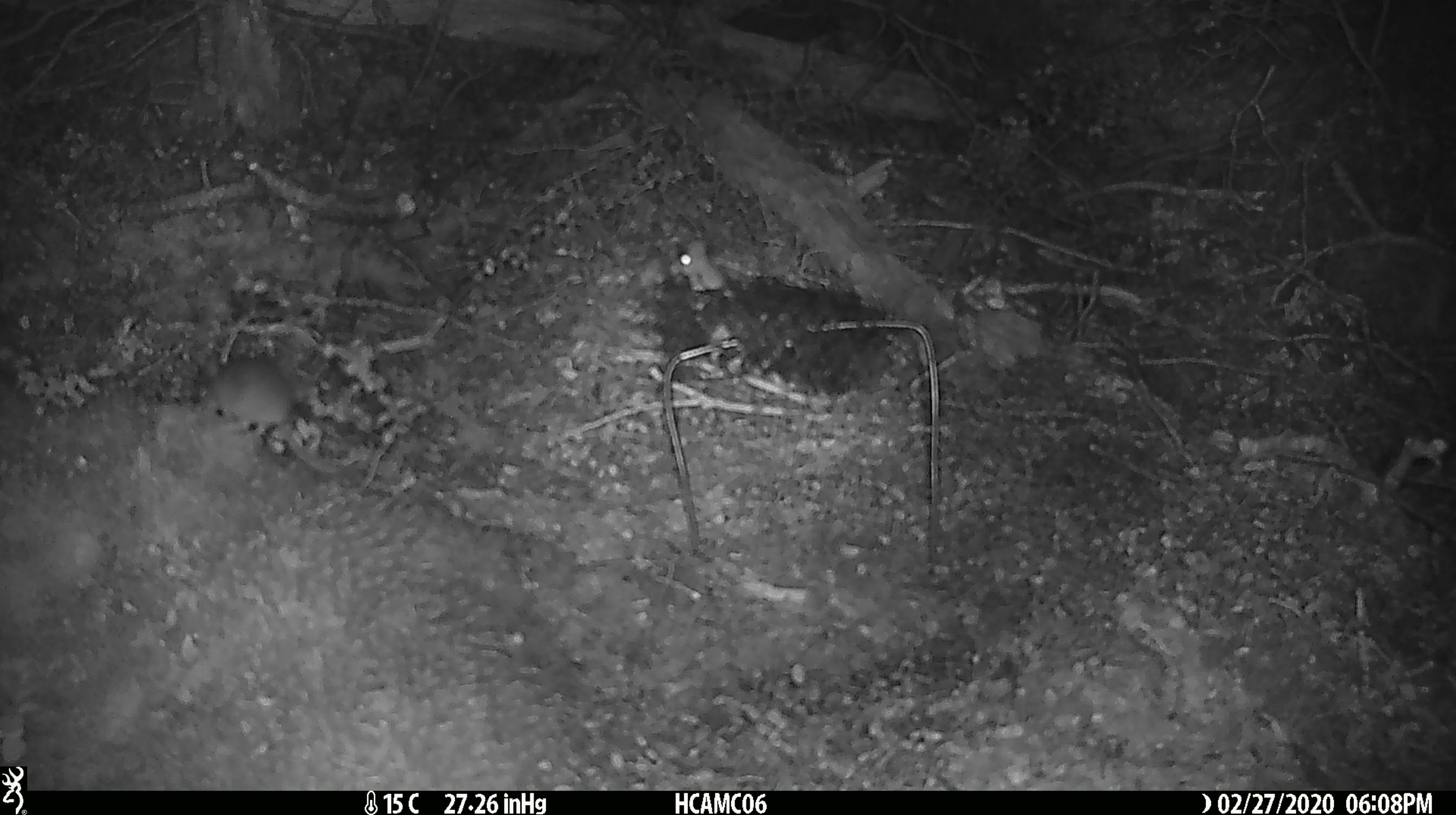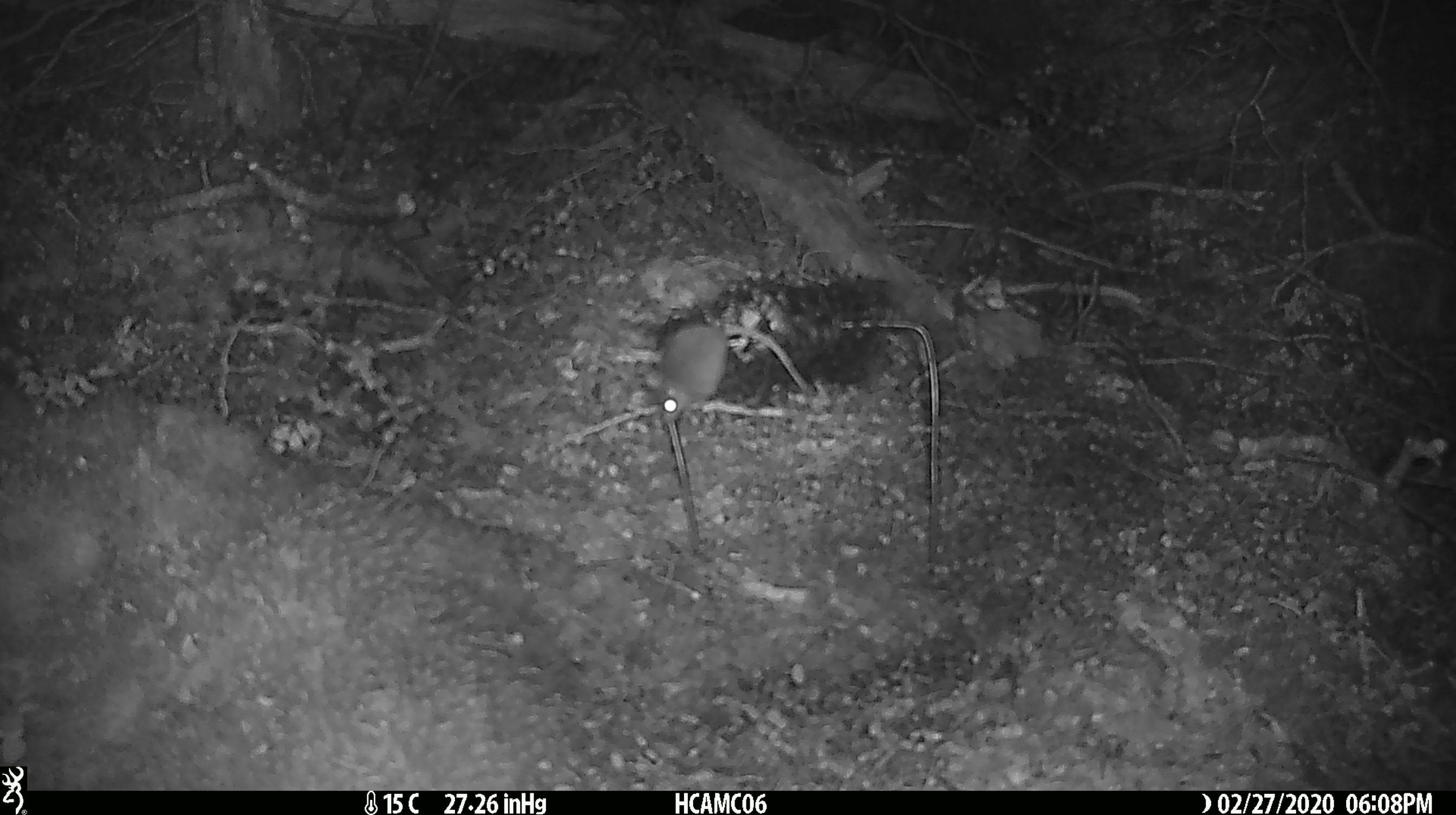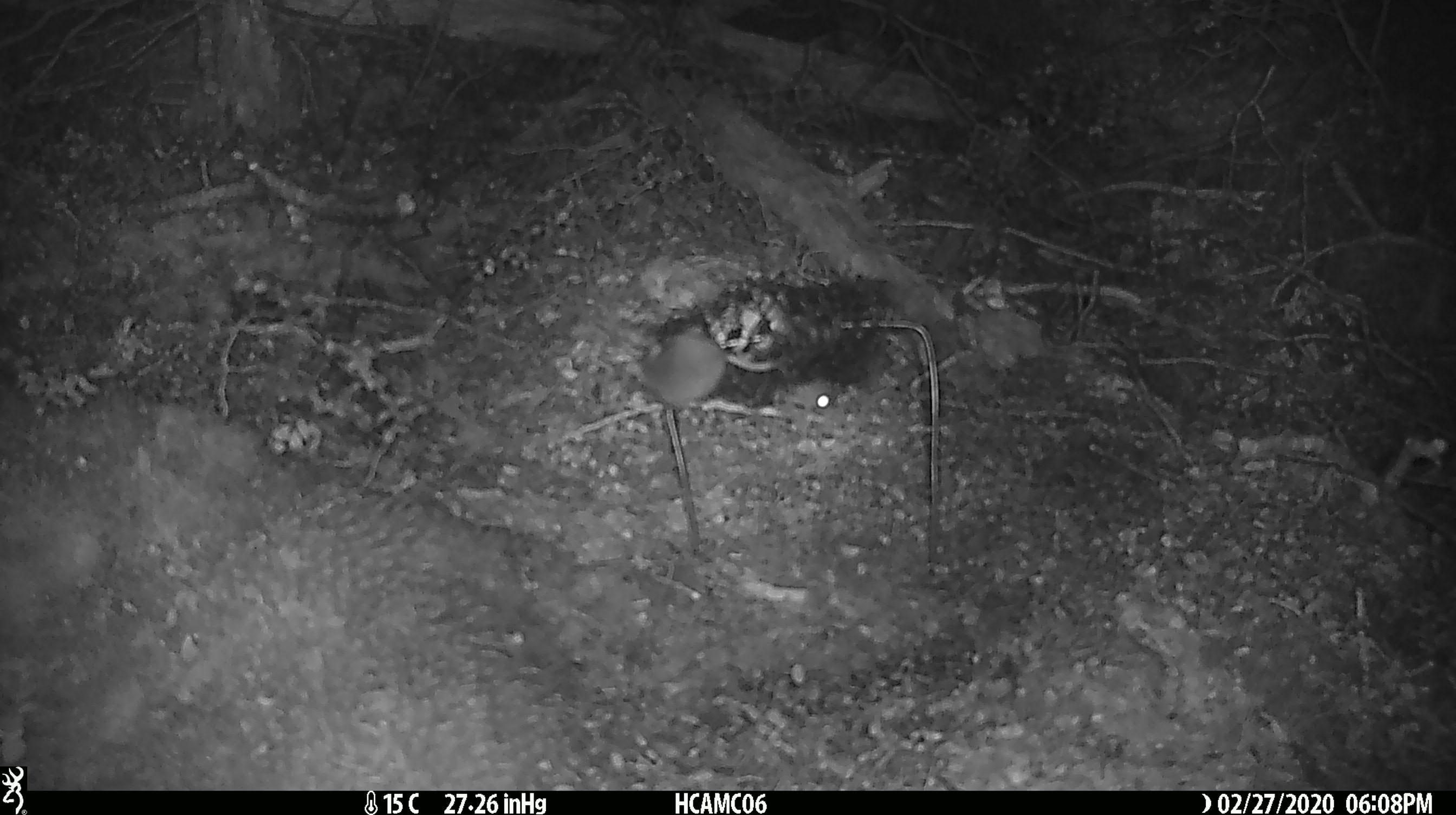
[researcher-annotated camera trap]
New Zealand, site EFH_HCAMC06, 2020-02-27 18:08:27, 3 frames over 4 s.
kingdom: Animalia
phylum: Chordata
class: Mammalia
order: Rodentia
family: Muridae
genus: Mus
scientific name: Mus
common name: mouse